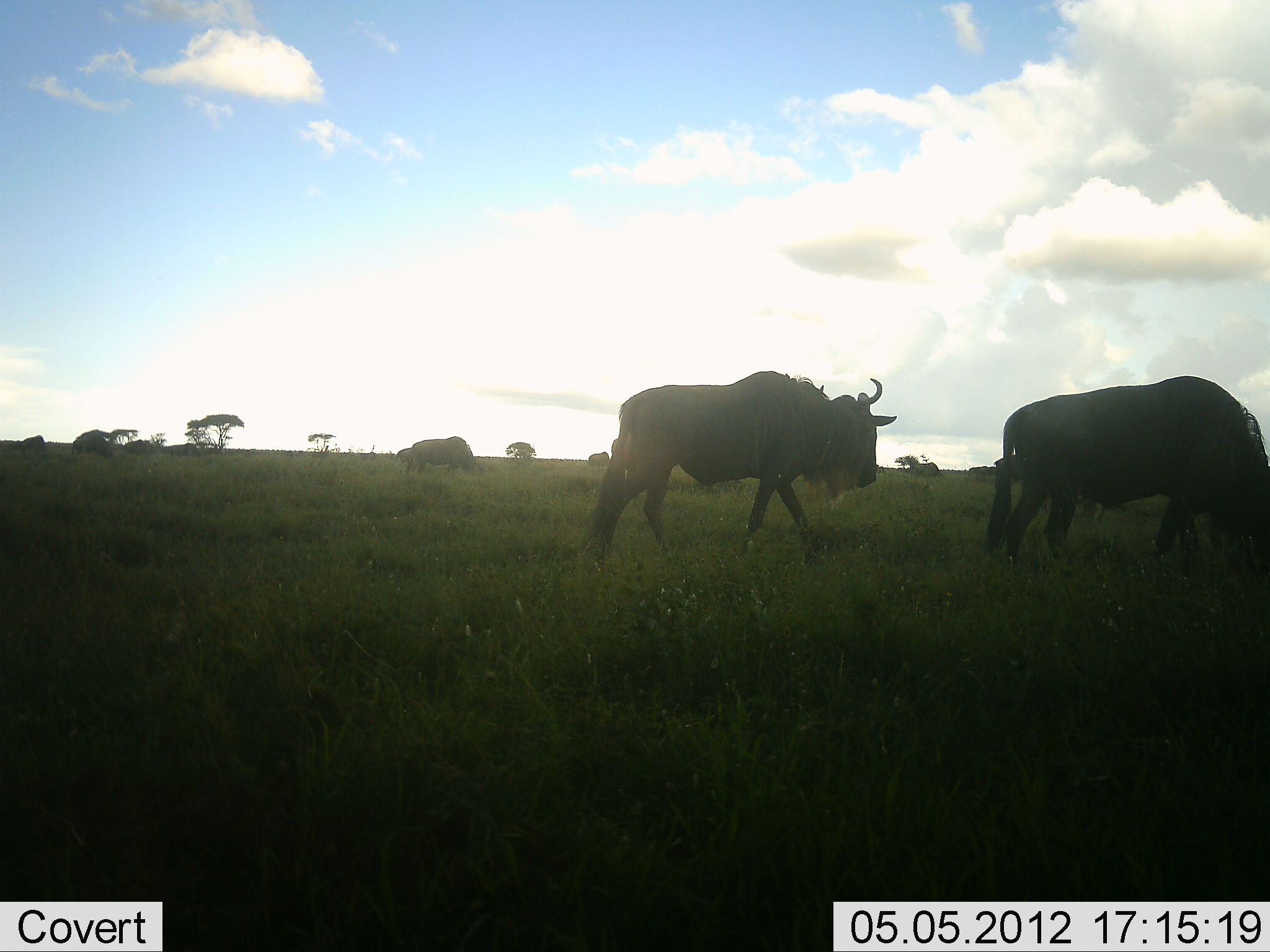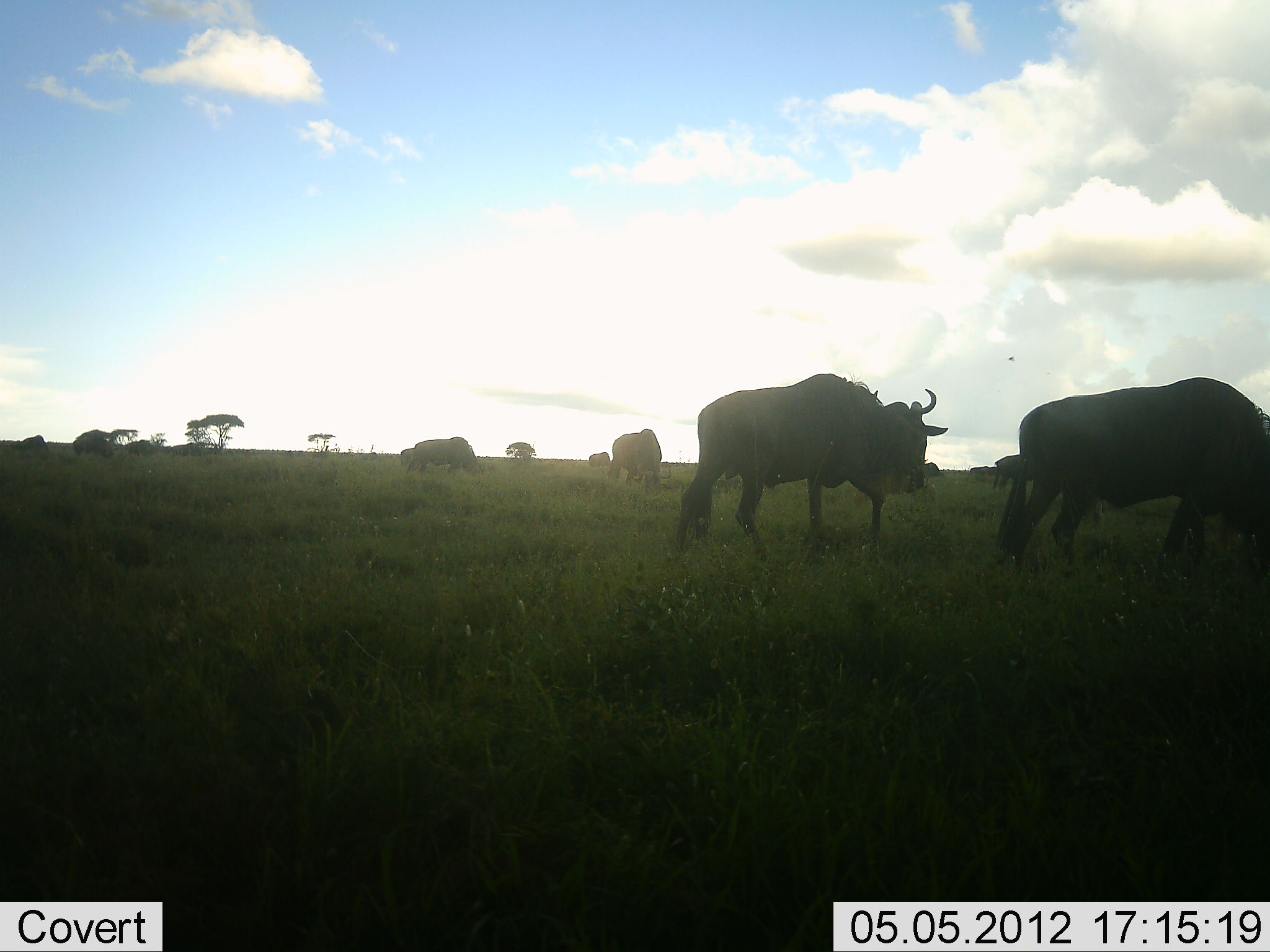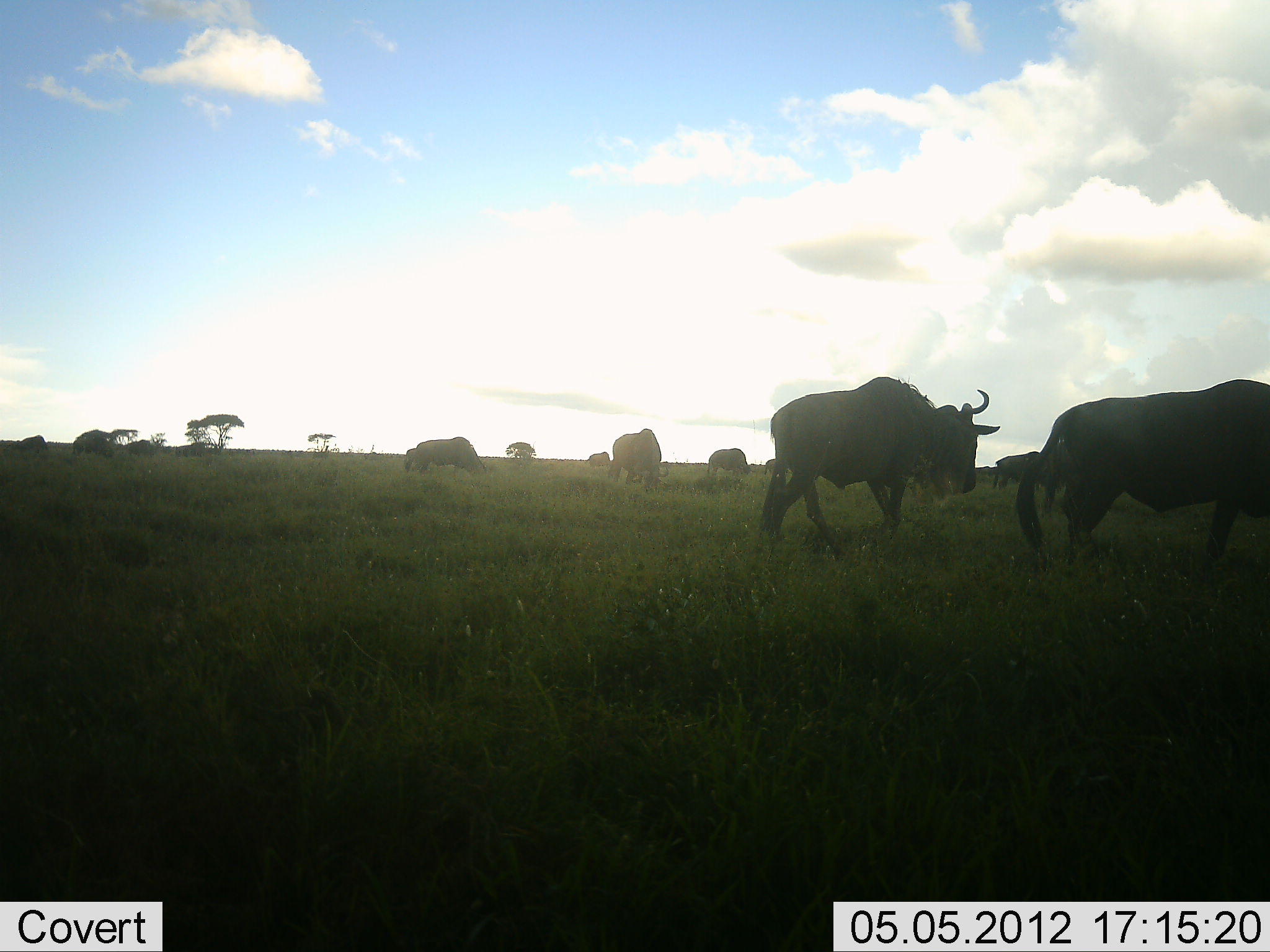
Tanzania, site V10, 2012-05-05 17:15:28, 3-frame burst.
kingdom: Animalia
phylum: Chordata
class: Mammalia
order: Artiodactyla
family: Bovidae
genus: Connochaetes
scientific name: Connochaetes taurinus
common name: blue wildebeest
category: wildebeest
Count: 10.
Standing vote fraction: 40%.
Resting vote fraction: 0%.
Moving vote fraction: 70%.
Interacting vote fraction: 0%.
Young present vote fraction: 0%.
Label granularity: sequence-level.